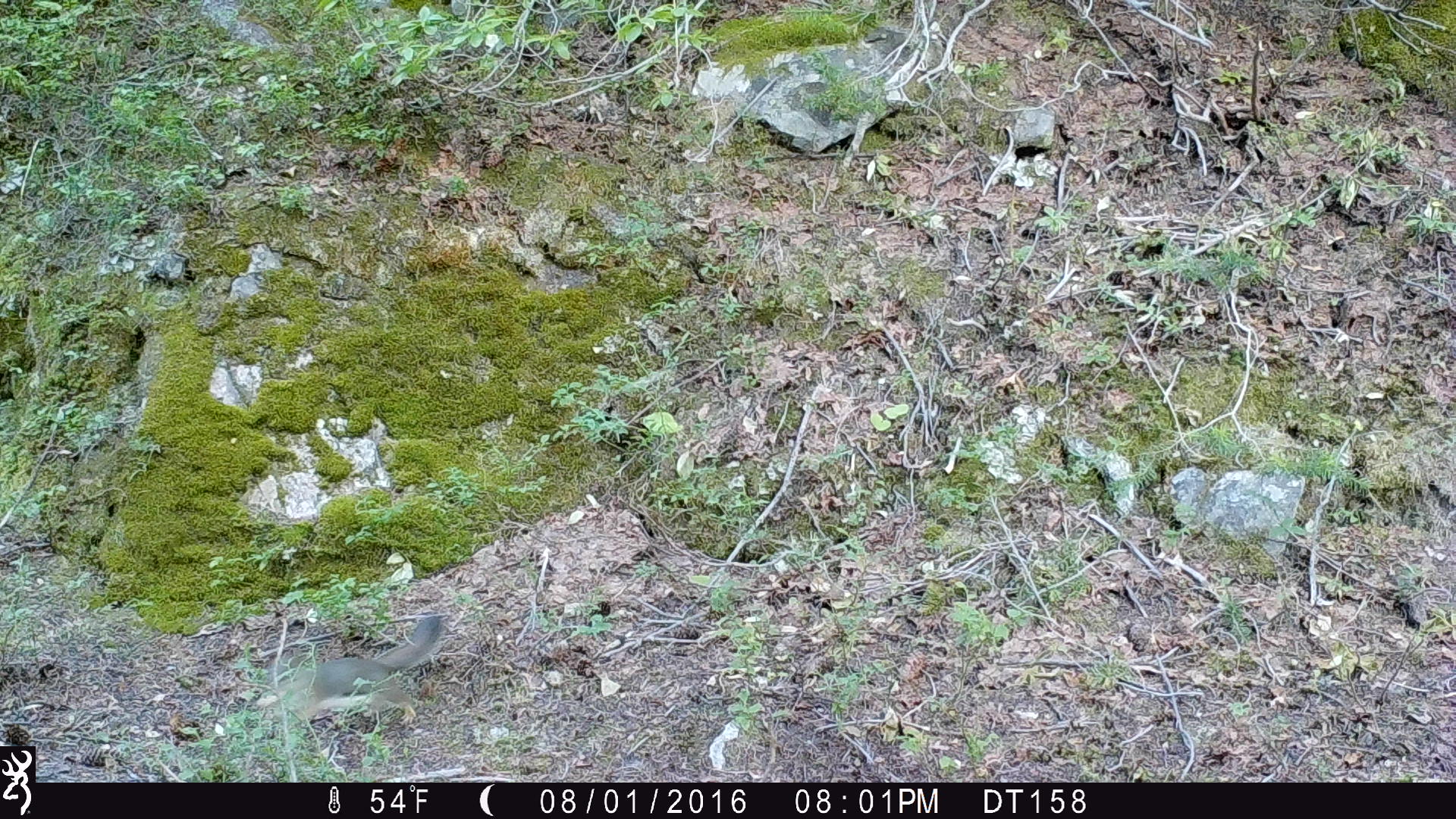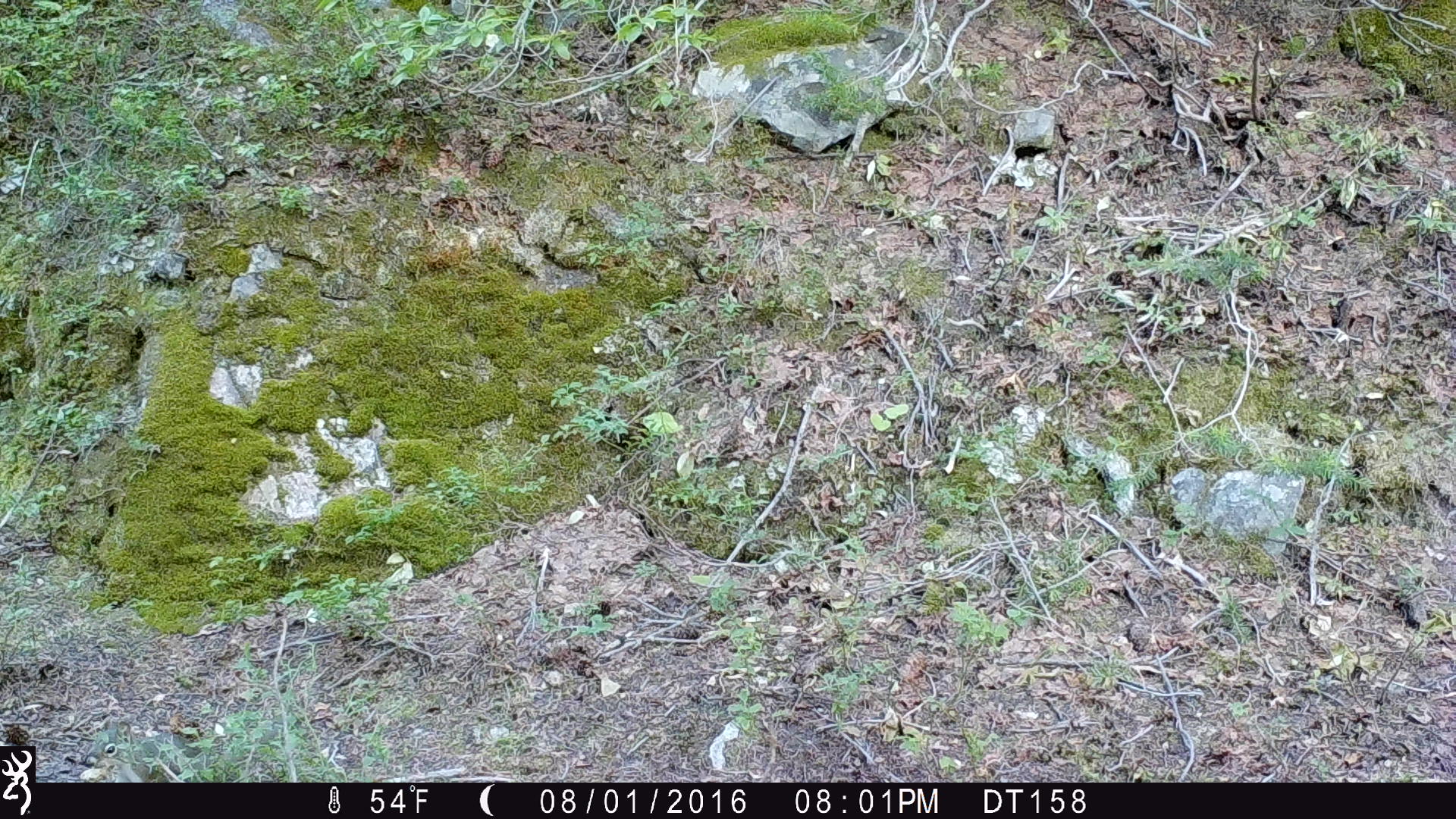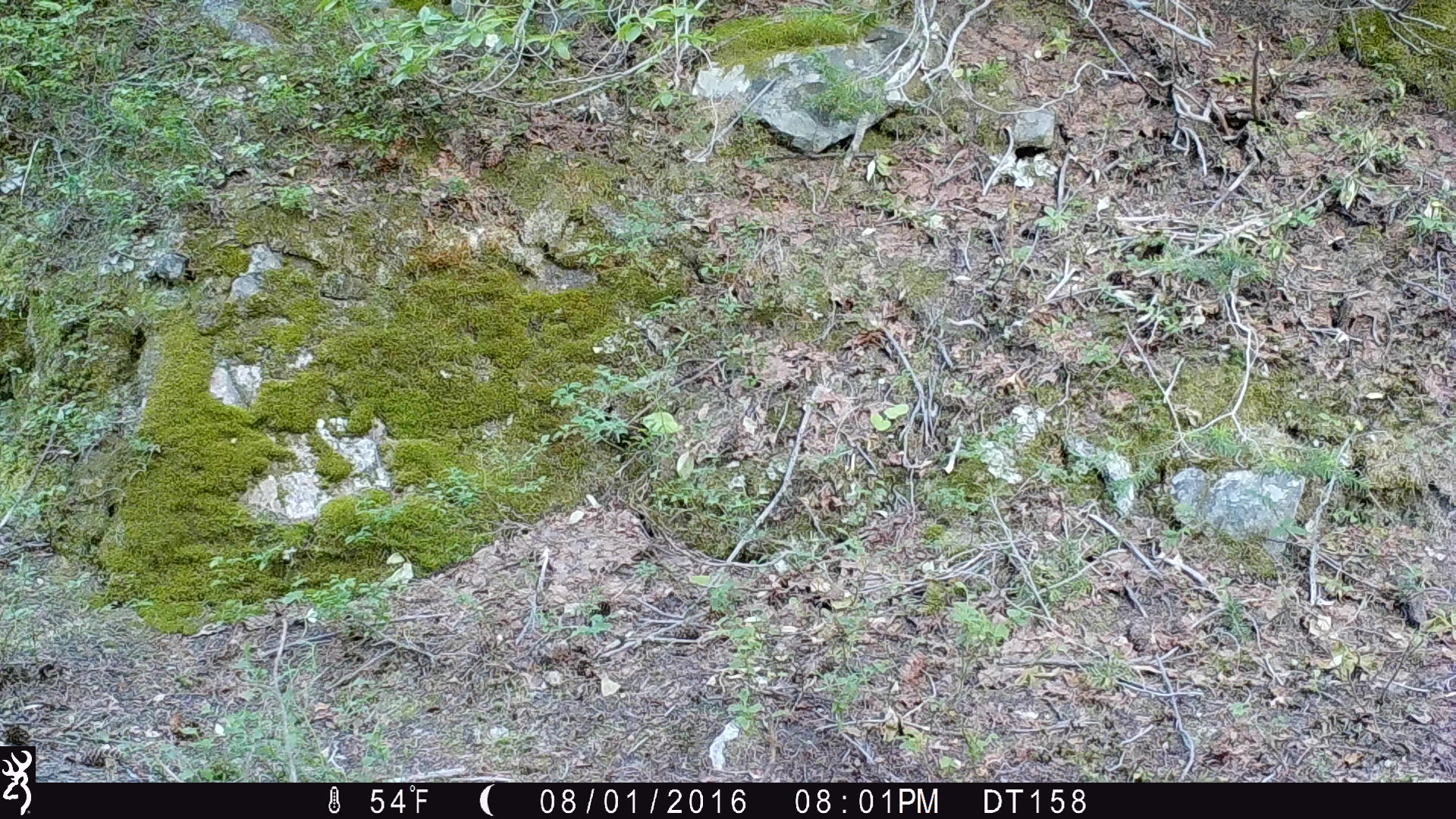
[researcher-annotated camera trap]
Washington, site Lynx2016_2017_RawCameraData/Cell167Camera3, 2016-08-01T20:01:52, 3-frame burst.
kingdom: Animalia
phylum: Chordata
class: Mammalia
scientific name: Mammalia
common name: small mammal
Small mammal (Mammalia). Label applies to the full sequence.